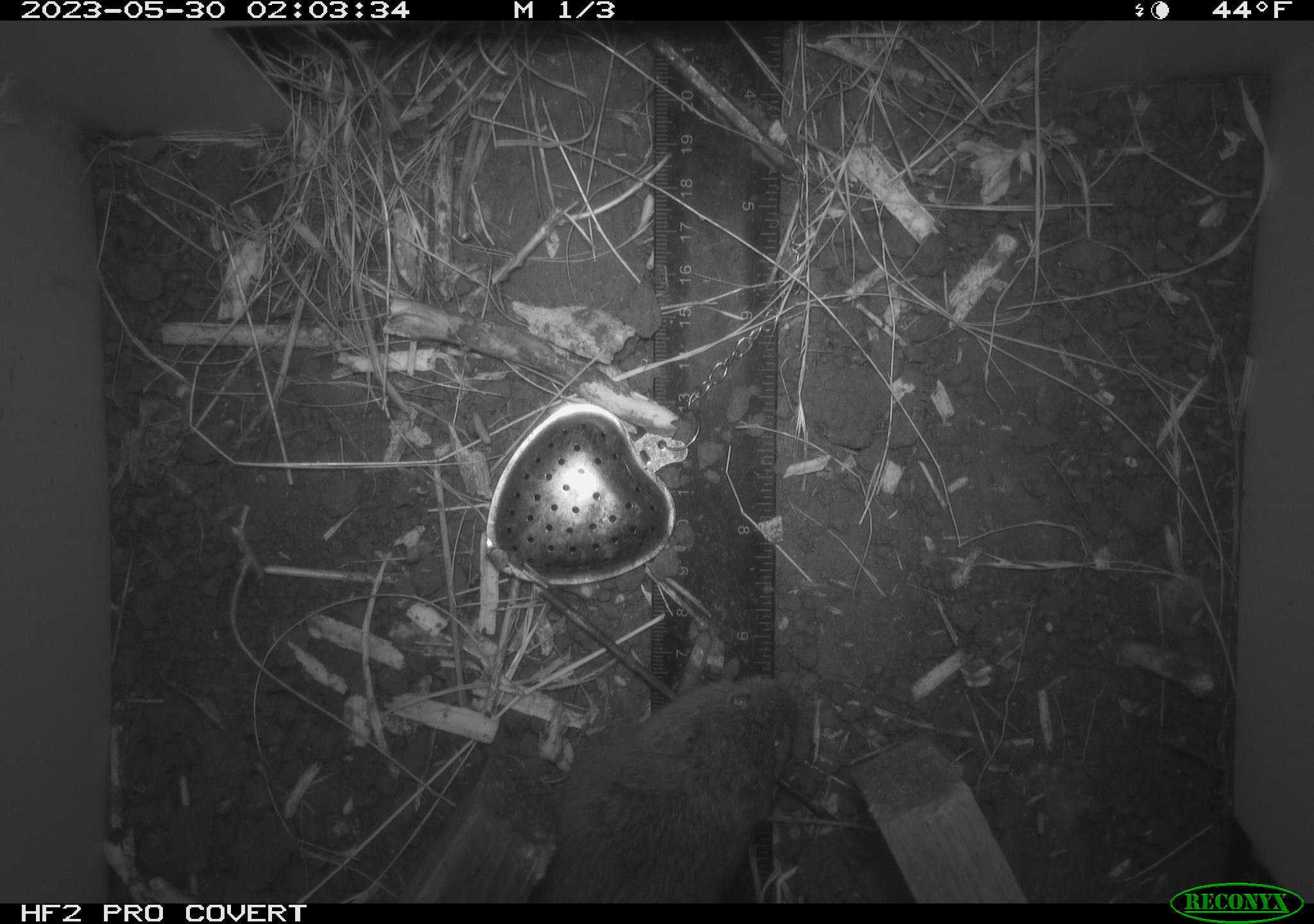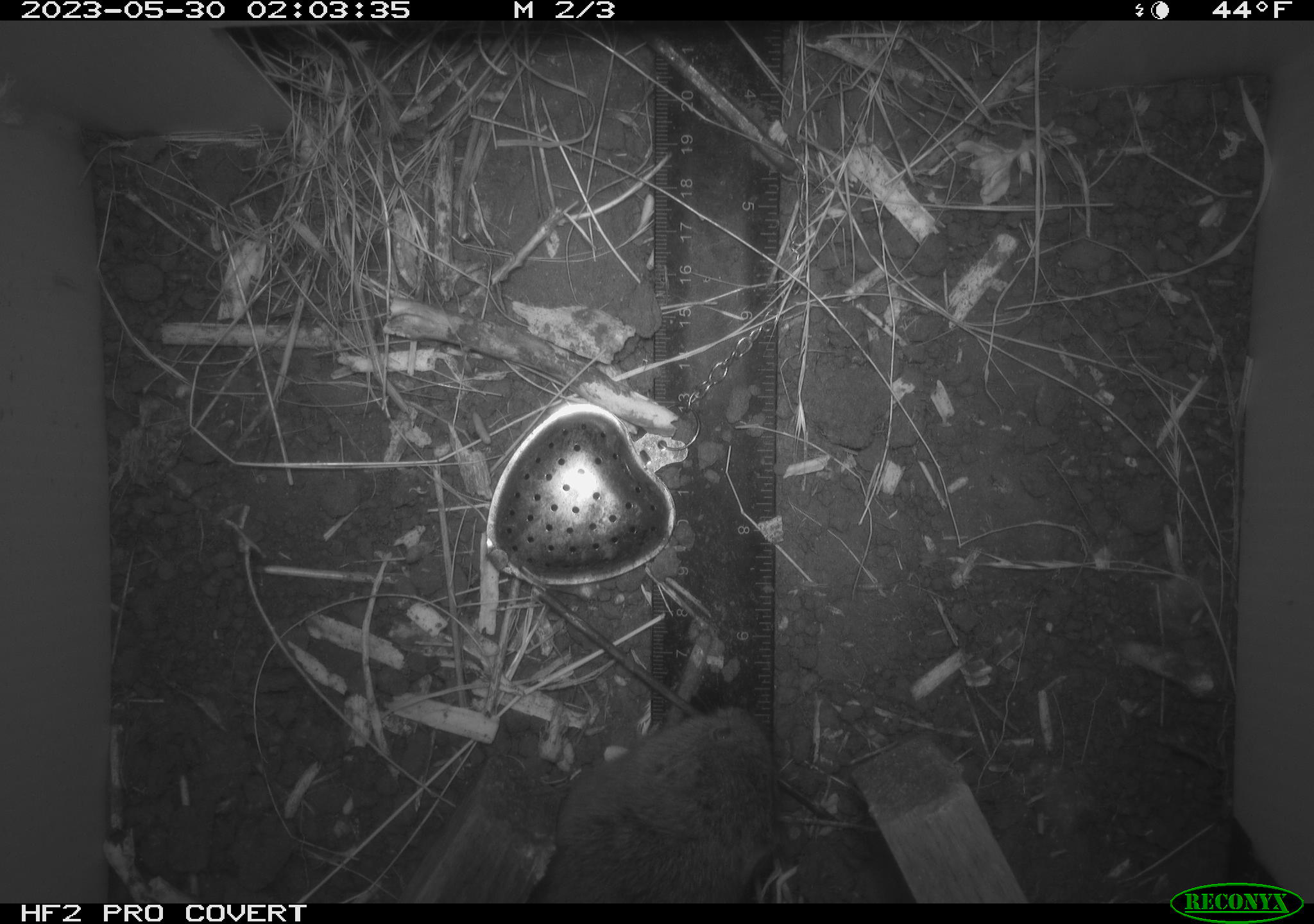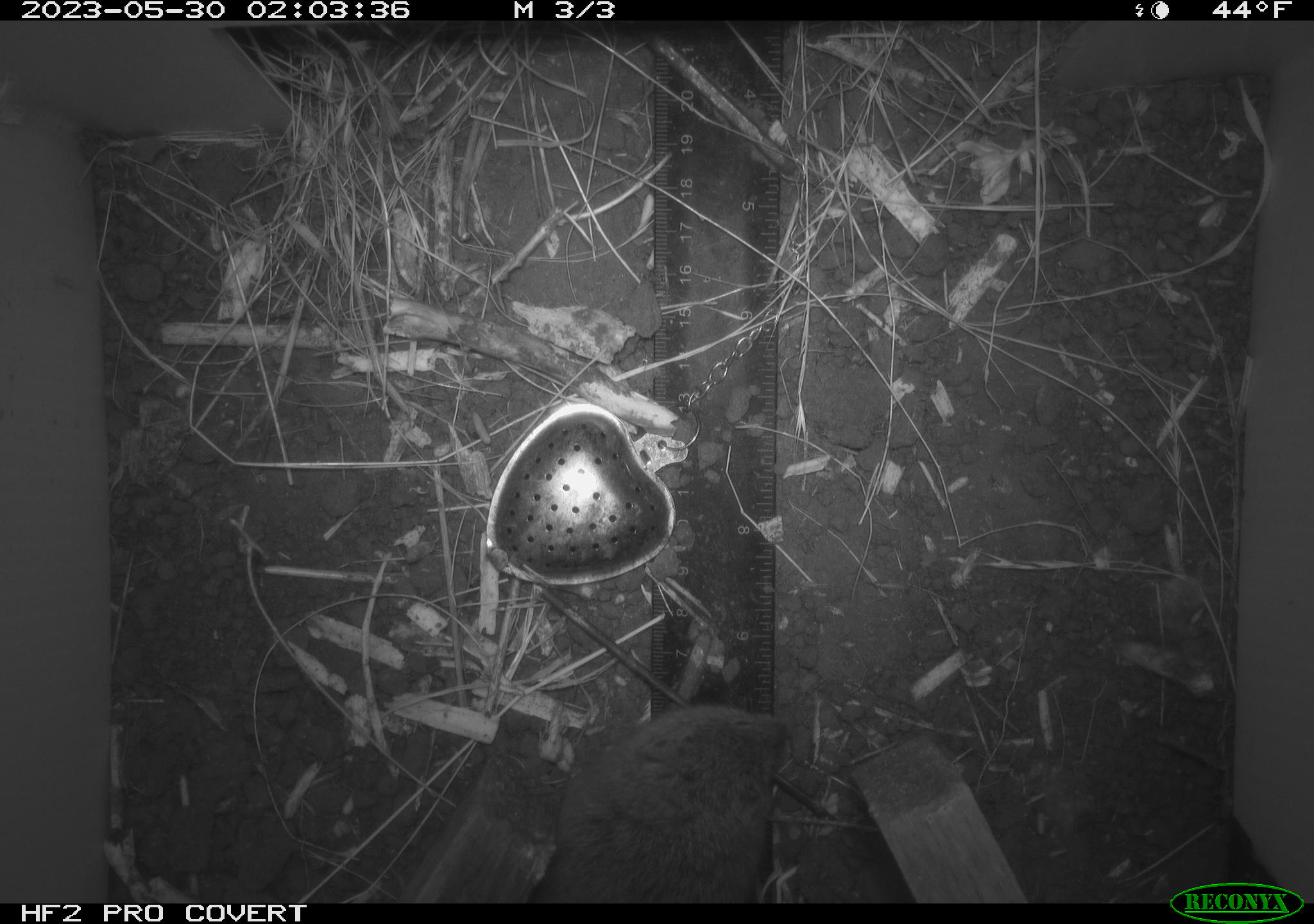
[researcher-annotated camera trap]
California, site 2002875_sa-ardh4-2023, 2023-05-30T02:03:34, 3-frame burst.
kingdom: Animalia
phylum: Chordata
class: Mammalia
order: Rodentia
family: Cricetidae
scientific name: Arvicolinae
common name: voles, lemmings, and muskrats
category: arvicolinae subfamily